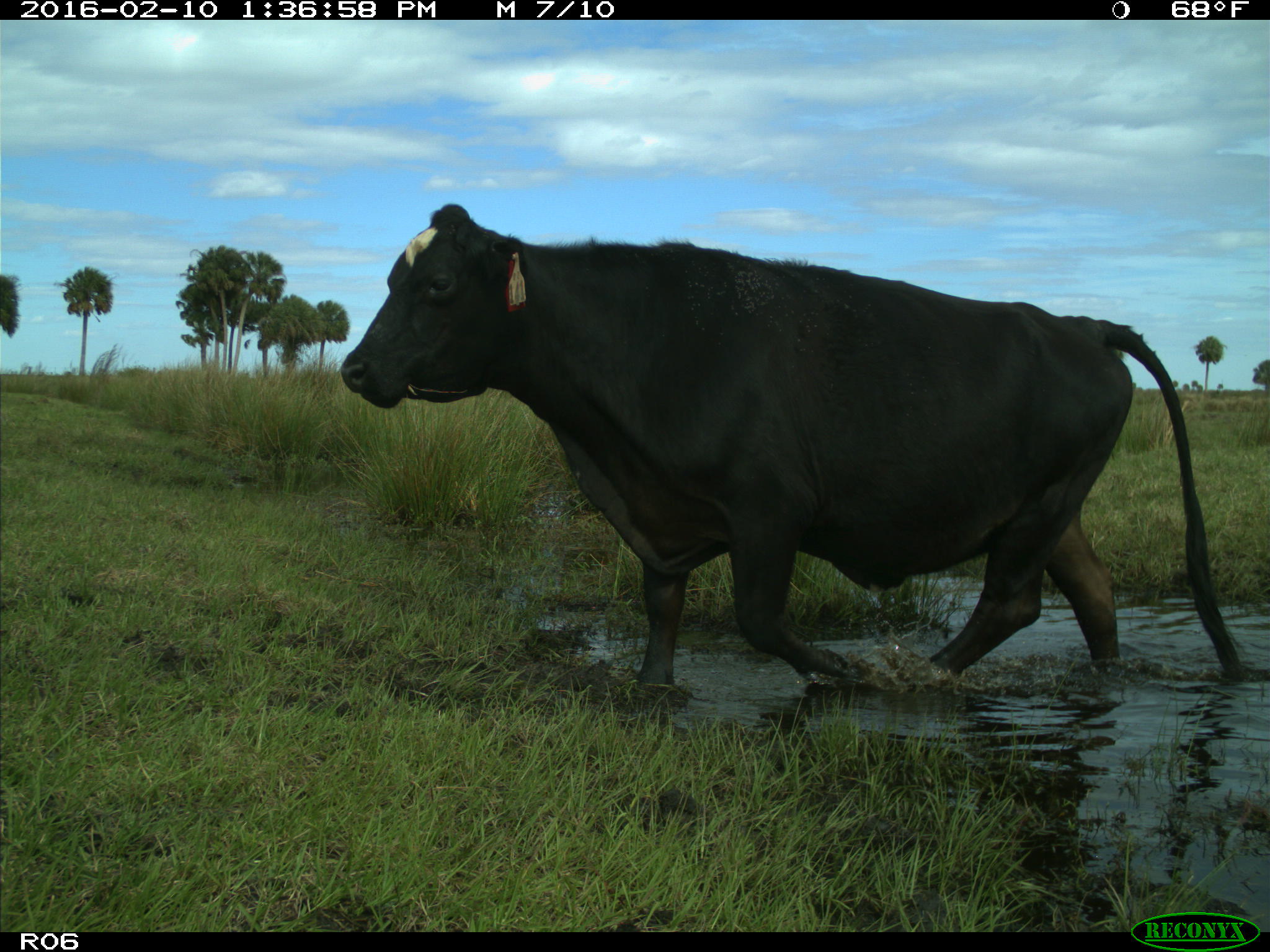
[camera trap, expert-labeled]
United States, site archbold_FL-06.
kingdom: Animalia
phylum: Chordata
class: Mammalia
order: Artiodactyla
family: Bovidae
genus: Bos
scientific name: Bos taurus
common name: domestic cow